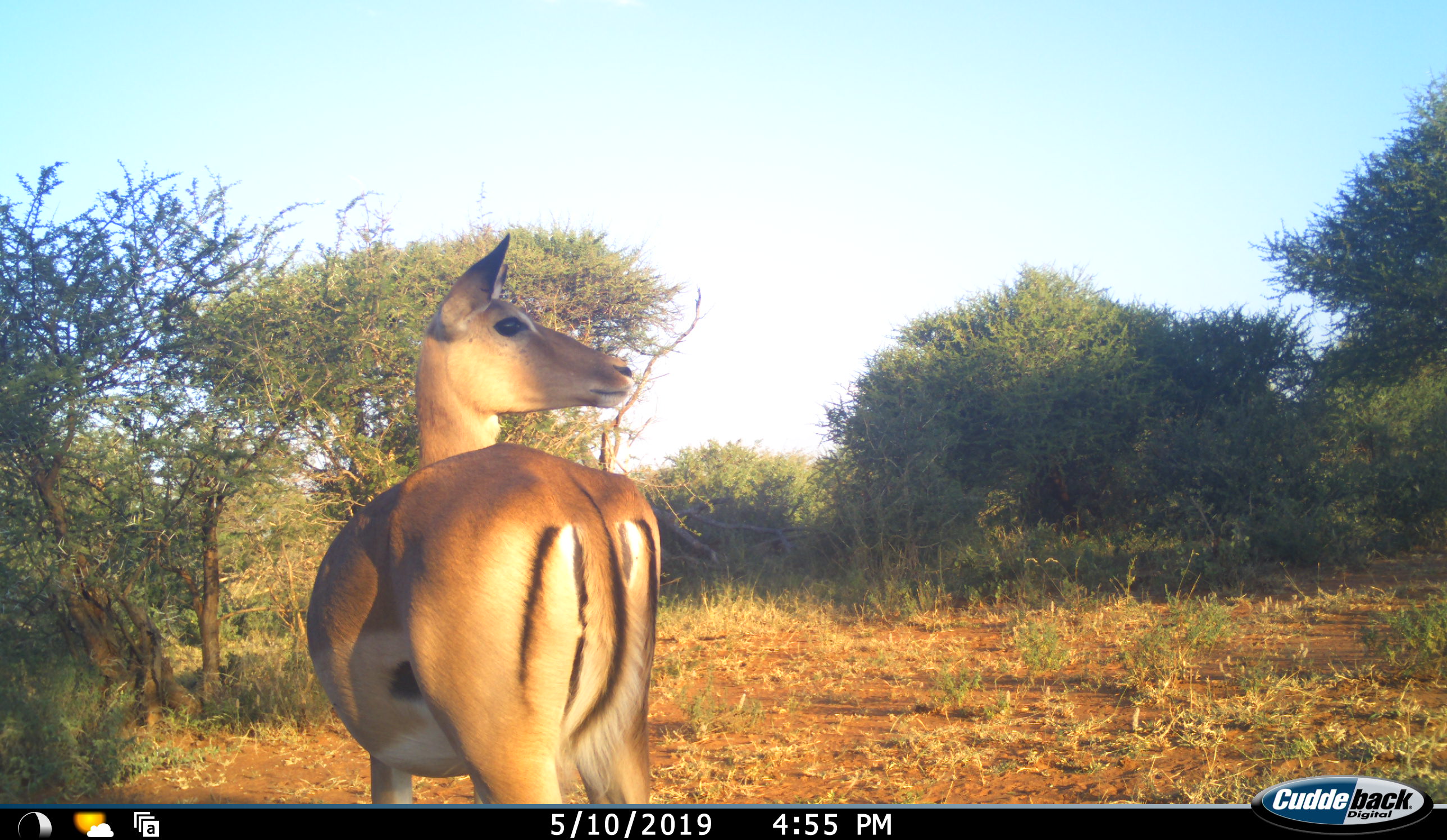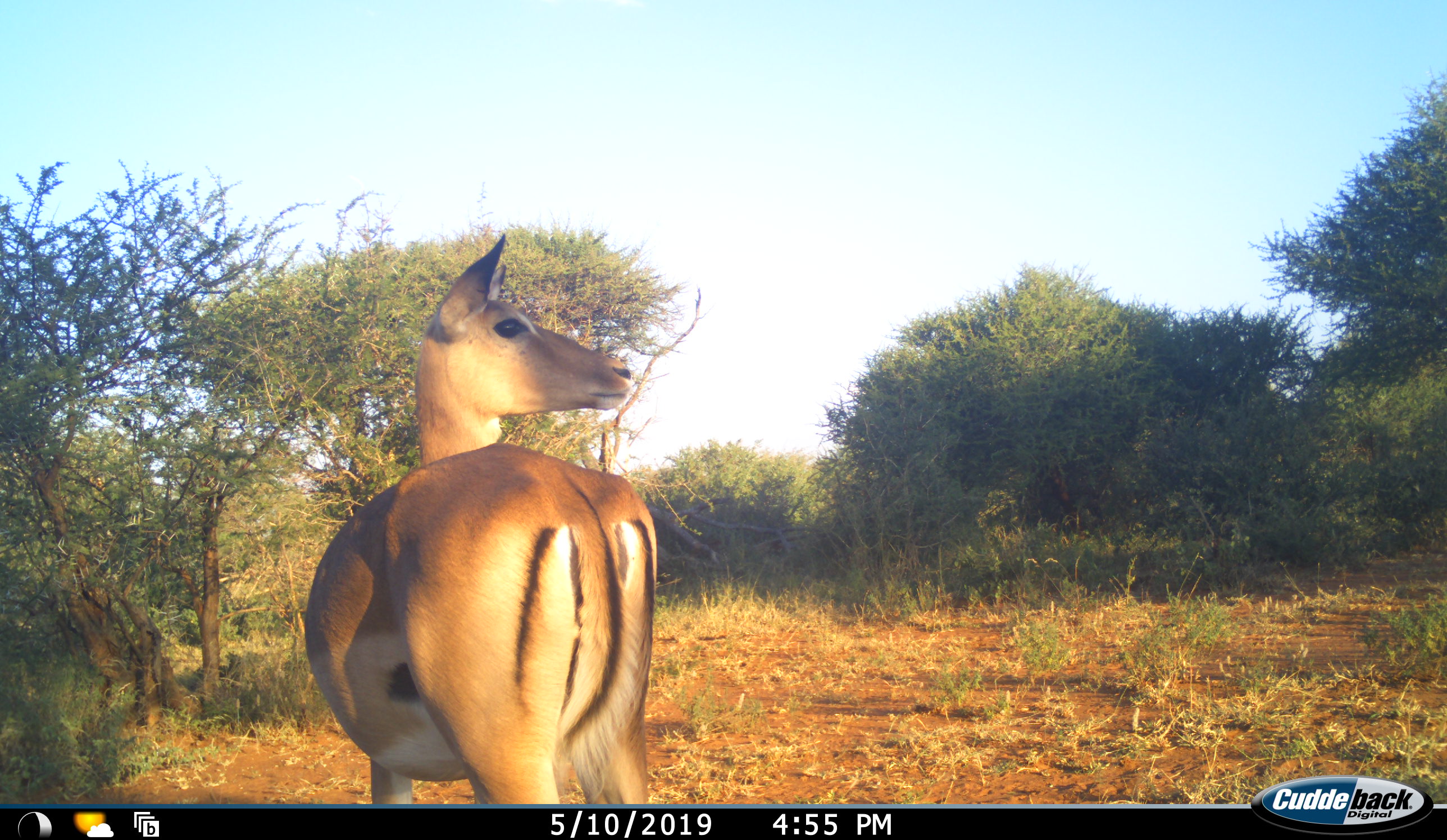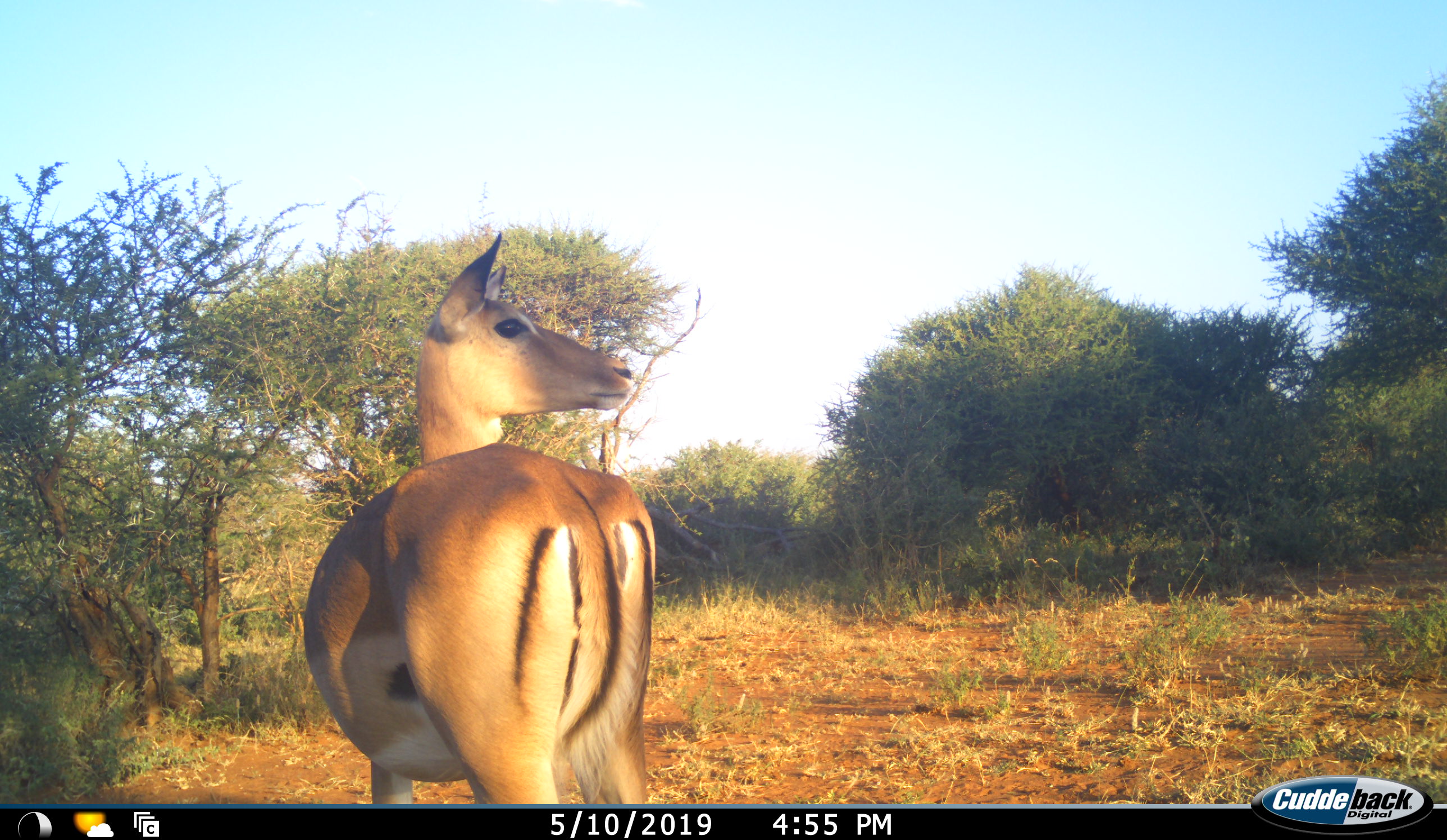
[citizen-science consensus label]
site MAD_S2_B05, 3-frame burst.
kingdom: Animalia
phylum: Chordata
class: Mammalia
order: Artiodactyla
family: Bovidae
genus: Aepyceros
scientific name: Aepyceros melampus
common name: impala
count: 1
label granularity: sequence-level